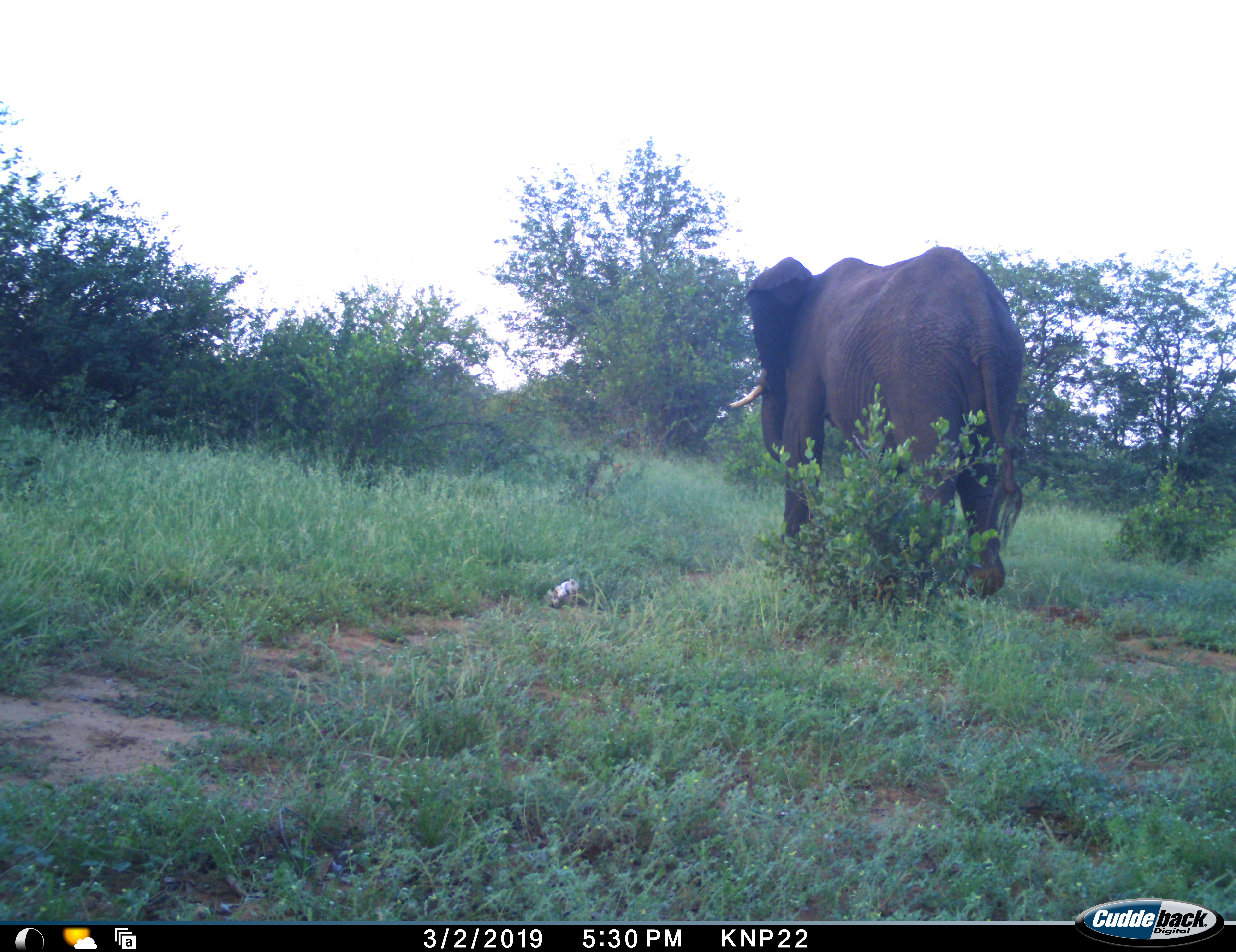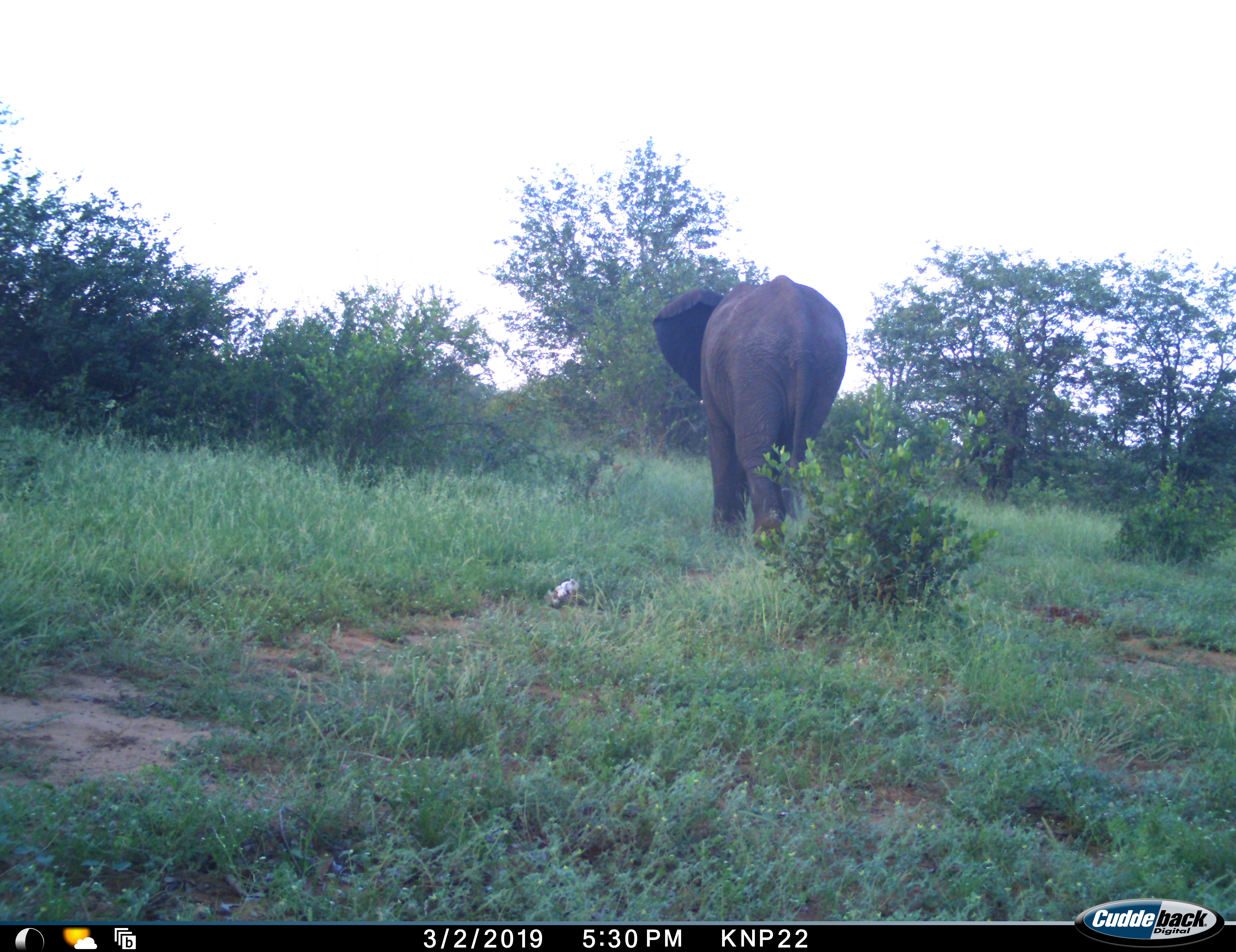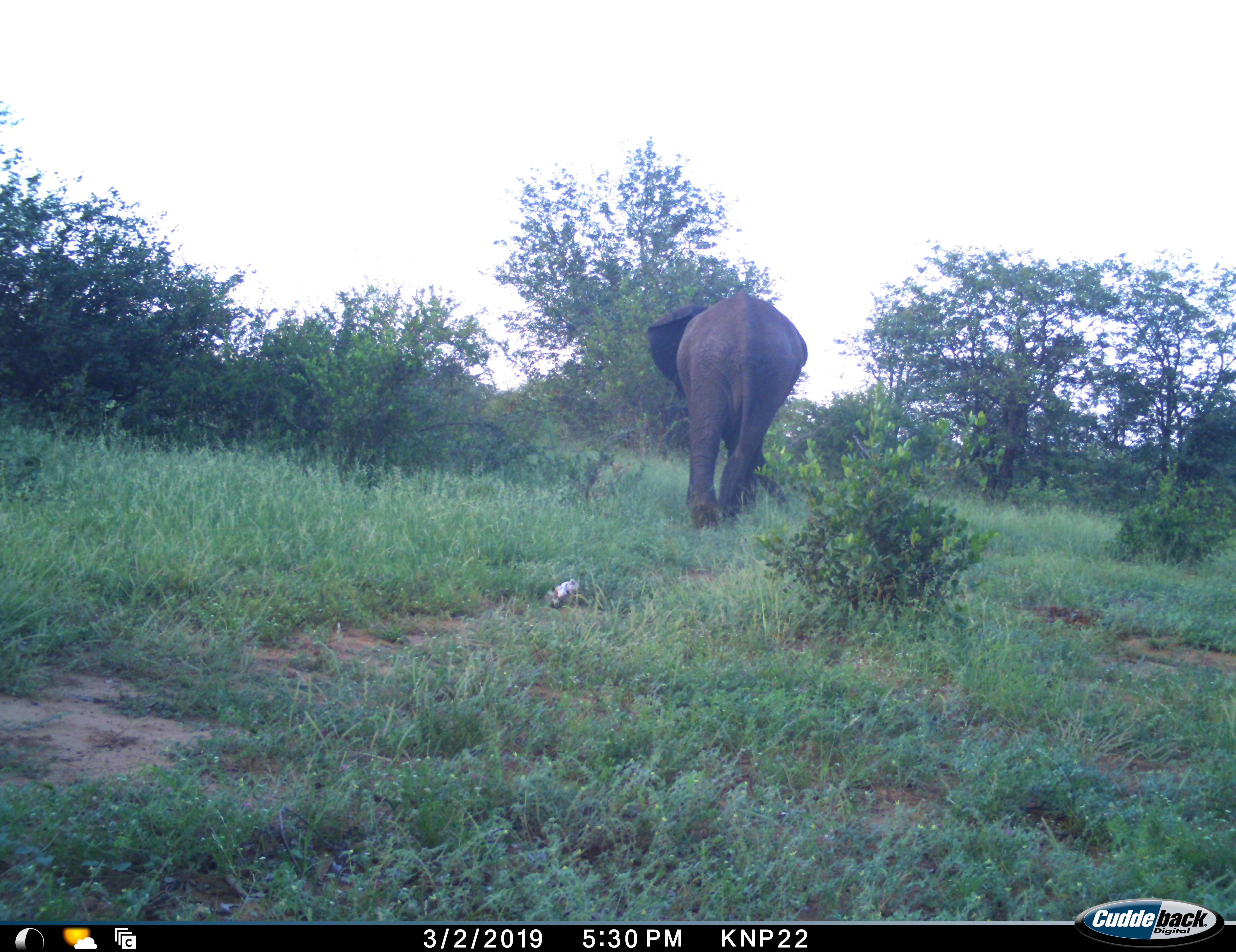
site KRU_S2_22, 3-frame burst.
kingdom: Animalia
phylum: Chordata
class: Mammalia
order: Proboscidea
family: Elephantidae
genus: Loxodonta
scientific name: Loxodonta africana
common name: african bush elephant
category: elephant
Elephant (african bush elephant) (Loxodonta africana), count 1. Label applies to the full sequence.